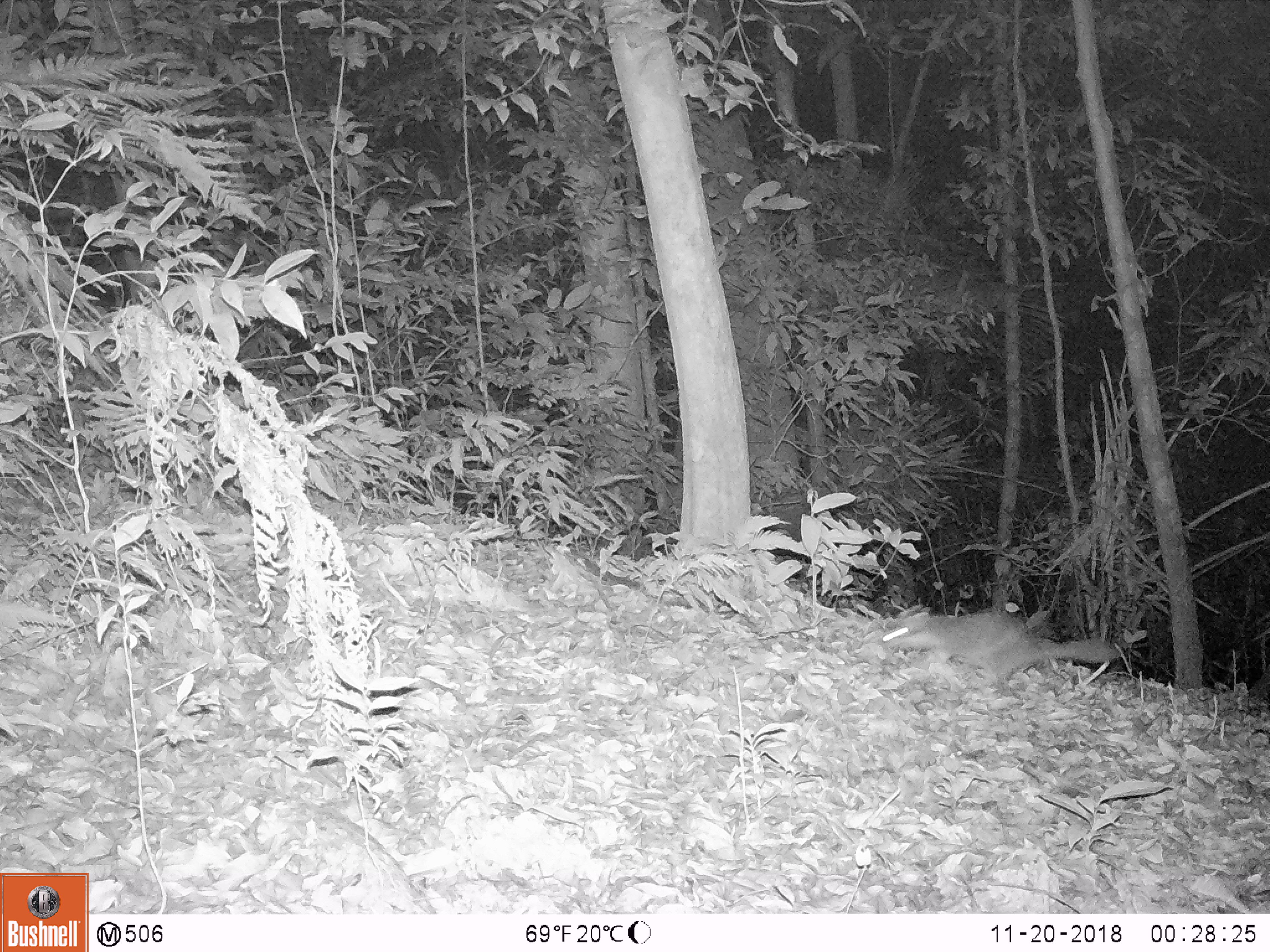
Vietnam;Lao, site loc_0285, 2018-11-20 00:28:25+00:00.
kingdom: Animalia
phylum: Chordata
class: Mammalia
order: Carnivora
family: Mustelidae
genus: Melogale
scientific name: Melogale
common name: ferret badger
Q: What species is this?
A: Ferret badger (Melogale).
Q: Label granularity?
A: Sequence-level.